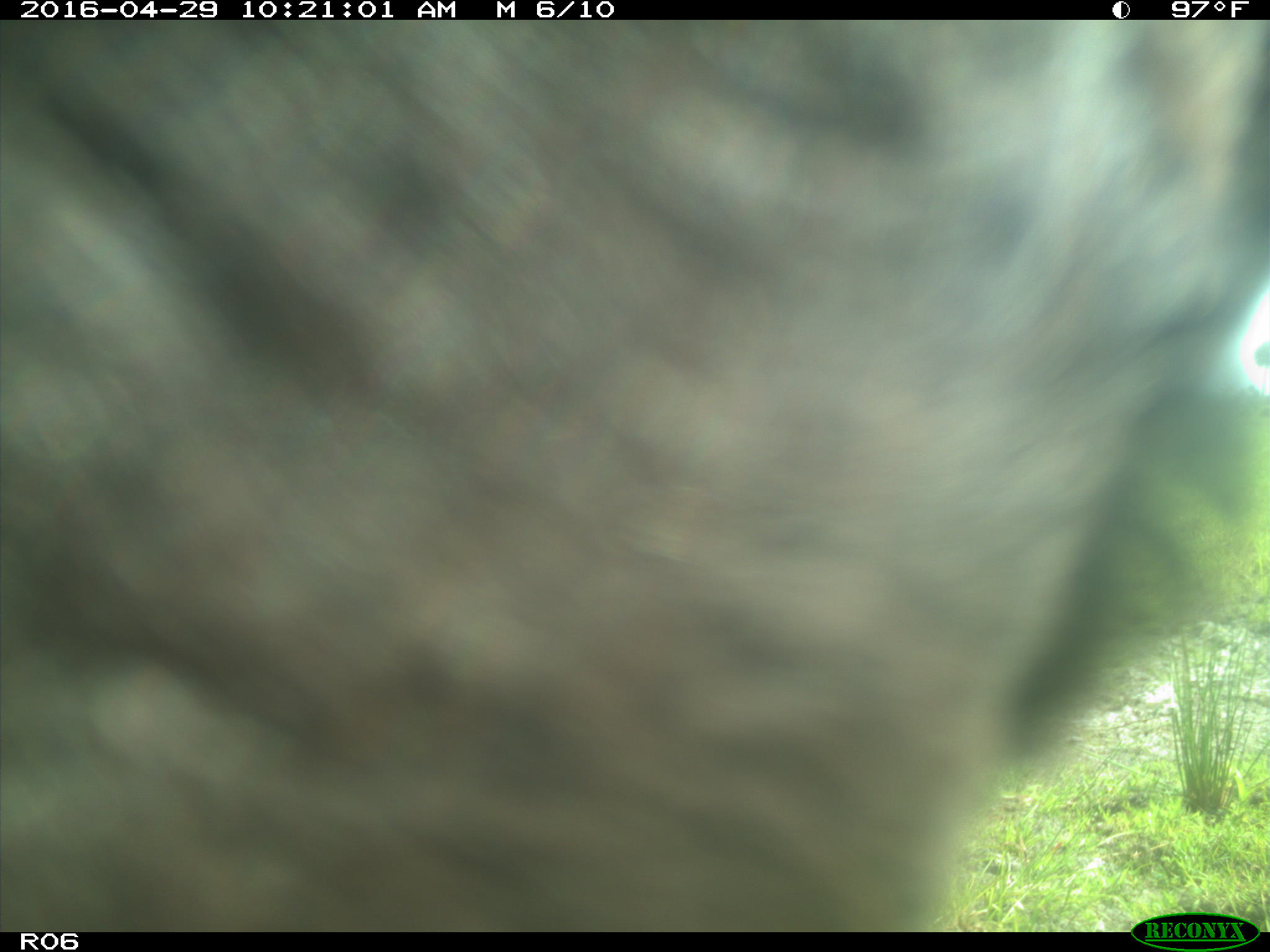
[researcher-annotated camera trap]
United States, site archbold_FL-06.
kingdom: Animalia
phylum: Chordata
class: Mammalia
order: Artiodactyla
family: Bovidae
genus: Bos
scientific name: Bos taurus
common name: domestic cow